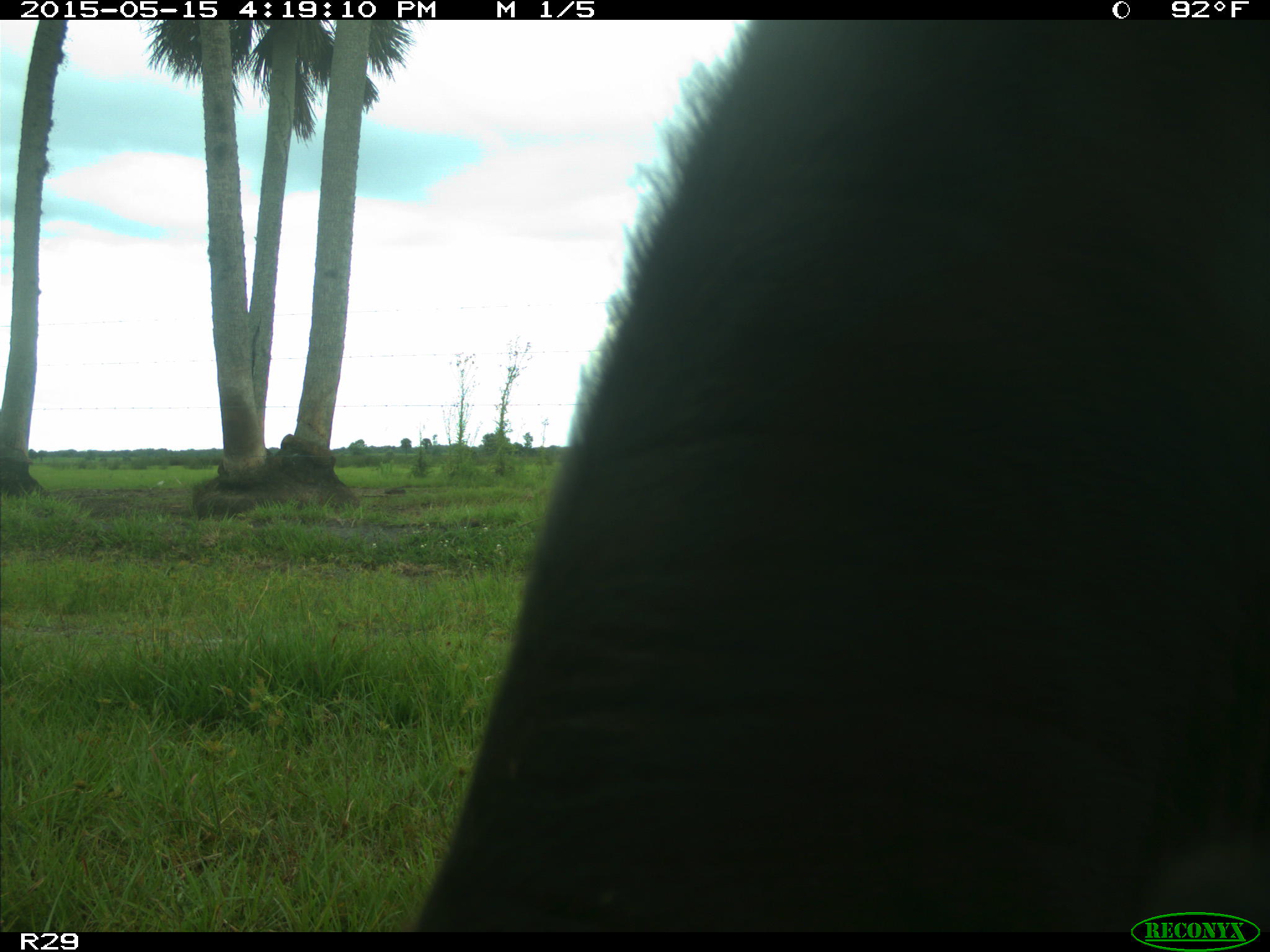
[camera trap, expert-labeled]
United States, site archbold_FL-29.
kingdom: Animalia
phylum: Chordata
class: Mammalia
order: Artiodactyla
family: Bovidae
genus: Bos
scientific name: Bos taurus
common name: domestic cow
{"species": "Bos taurus (domestic cow)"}